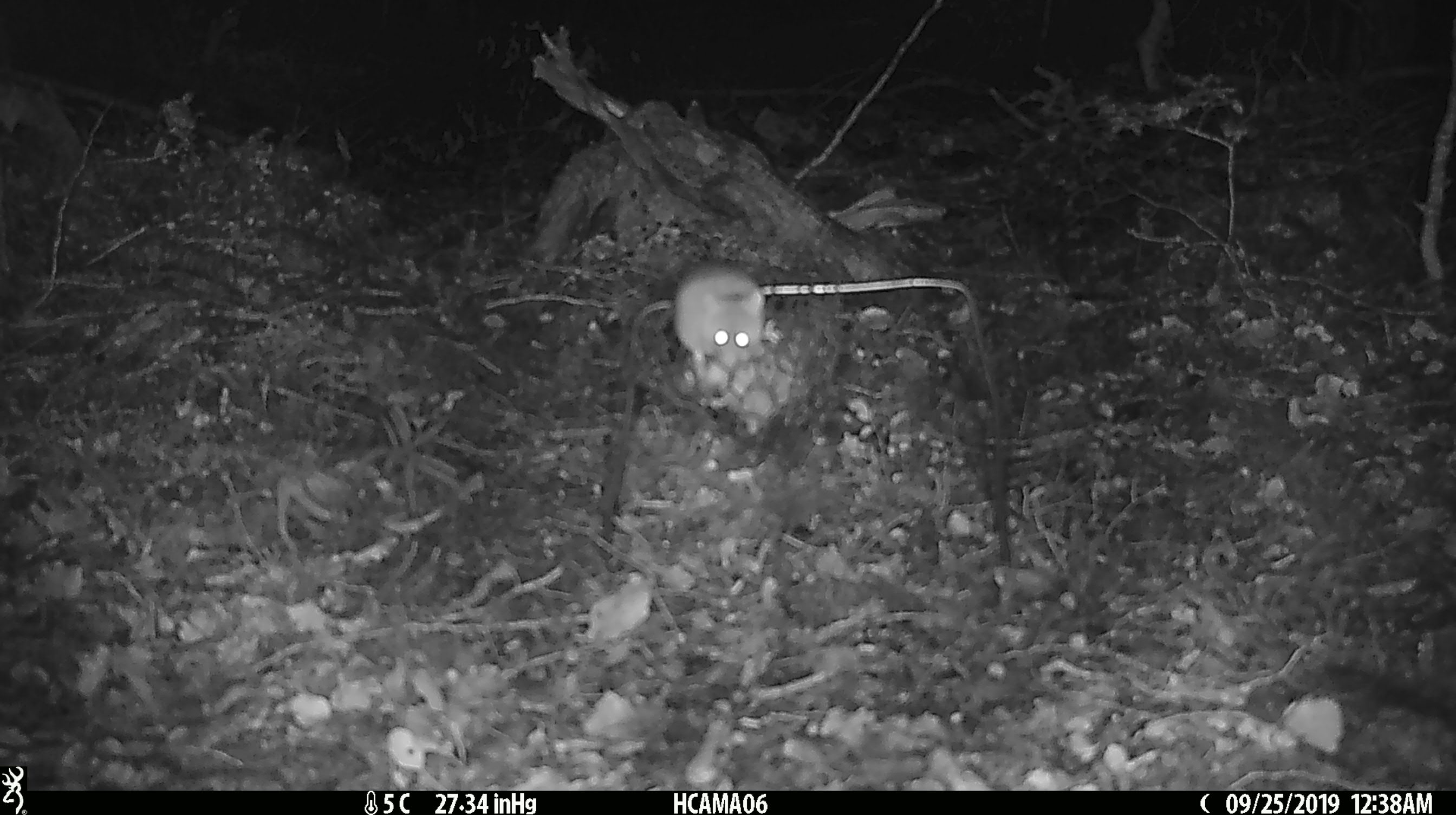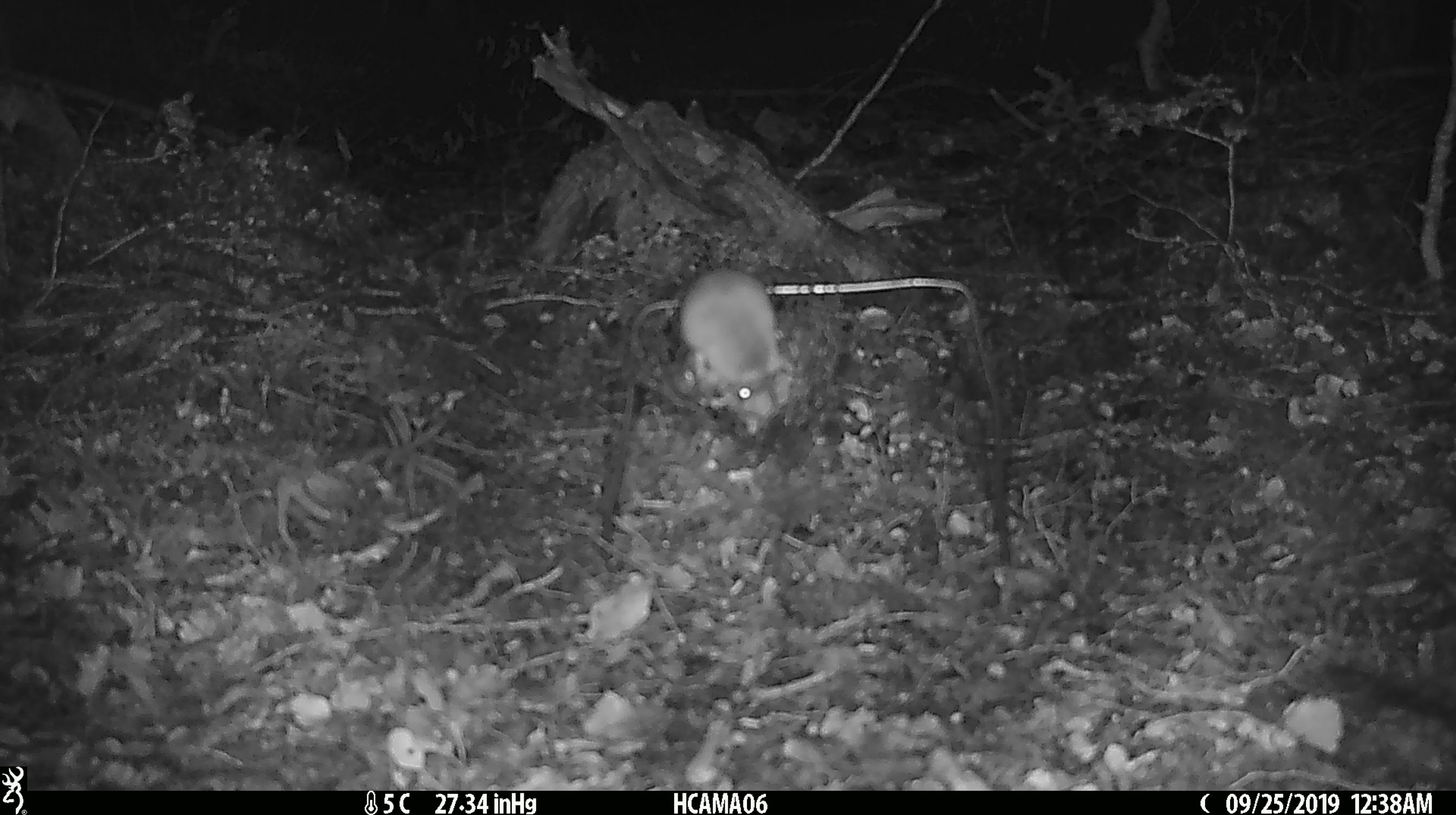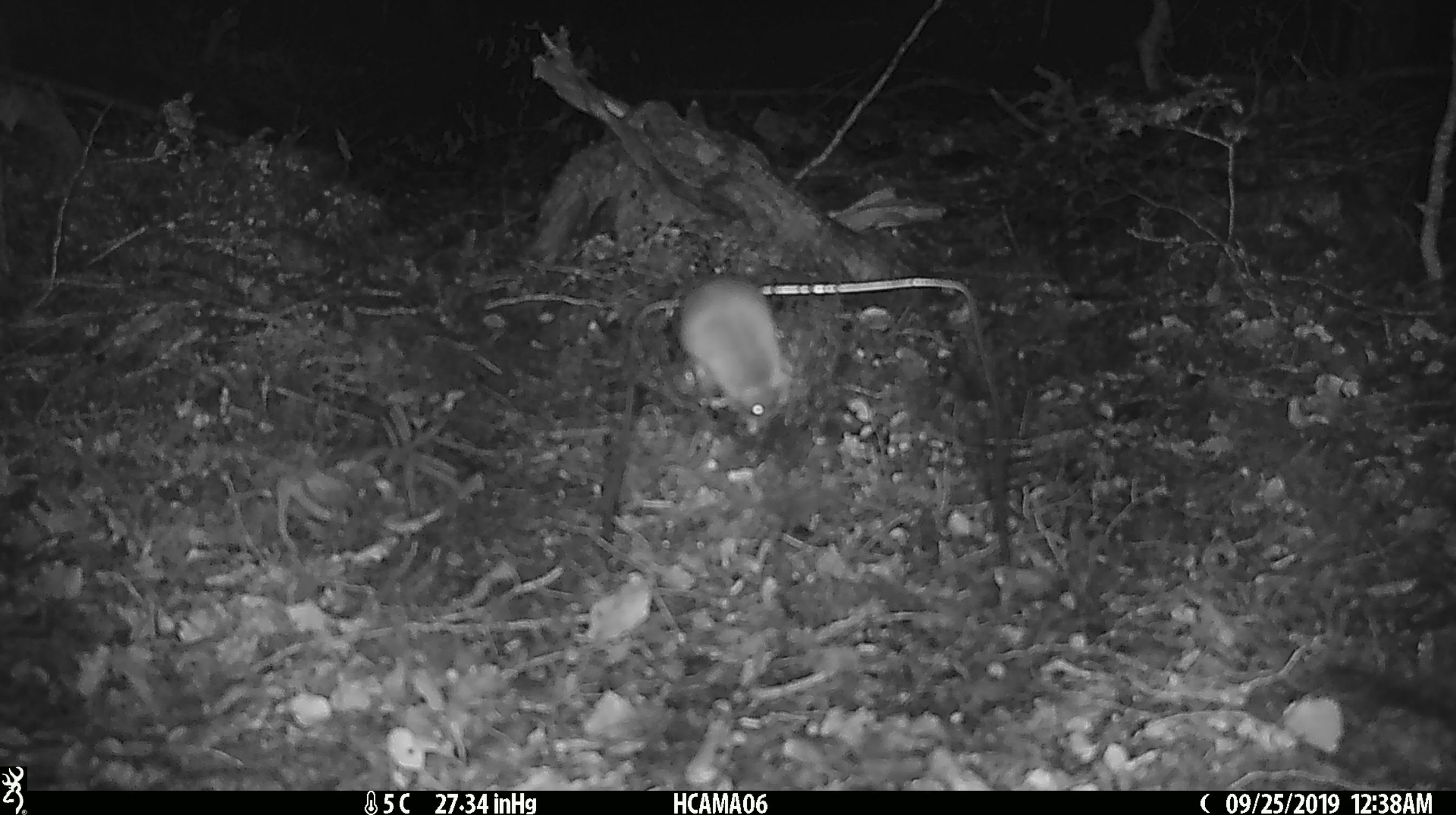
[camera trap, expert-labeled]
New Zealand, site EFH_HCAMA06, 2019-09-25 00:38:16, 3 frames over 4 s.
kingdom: Animalia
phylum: Chordata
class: Mammalia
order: Rodentia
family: Muridae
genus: Mus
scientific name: Mus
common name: mouse